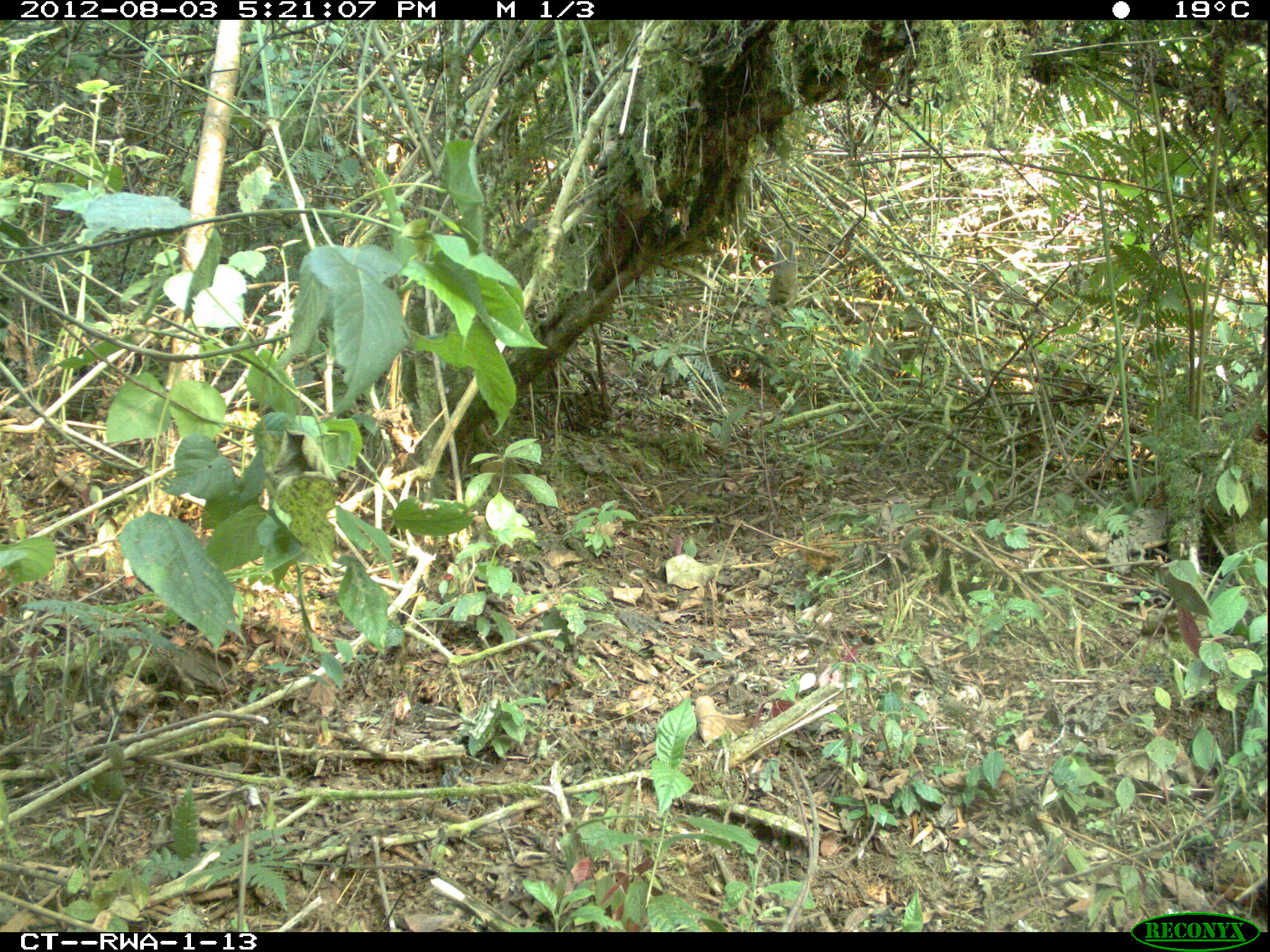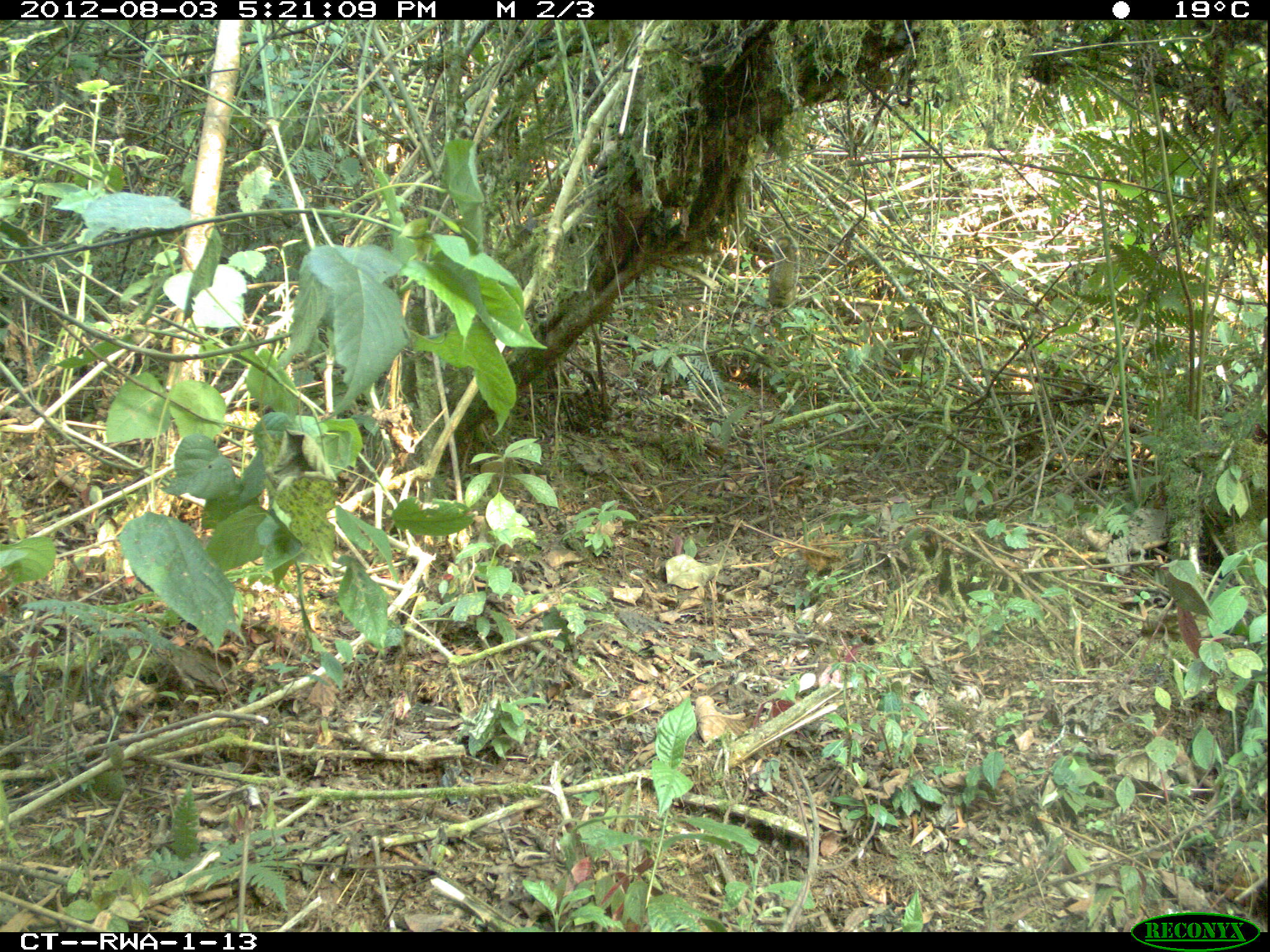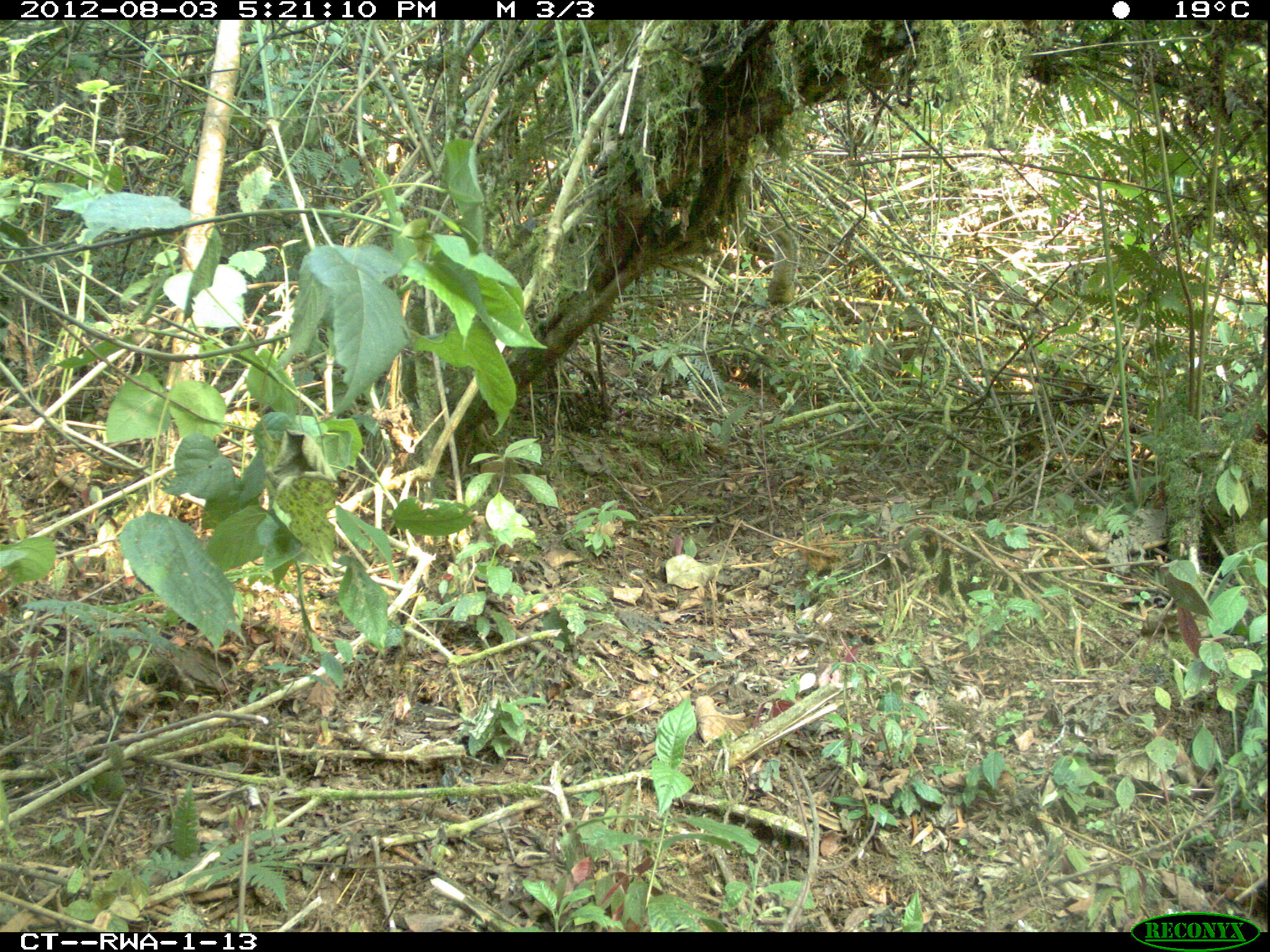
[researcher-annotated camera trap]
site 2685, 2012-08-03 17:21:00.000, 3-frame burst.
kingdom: Animalia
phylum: Chordata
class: Mammalia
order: Rodentia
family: Sciuridae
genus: Funisciurus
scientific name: Funisciurus carruthersi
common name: carruther's mountain squirrel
Funisciurus carruthersi (carruther's mountain squirrel), count 1.